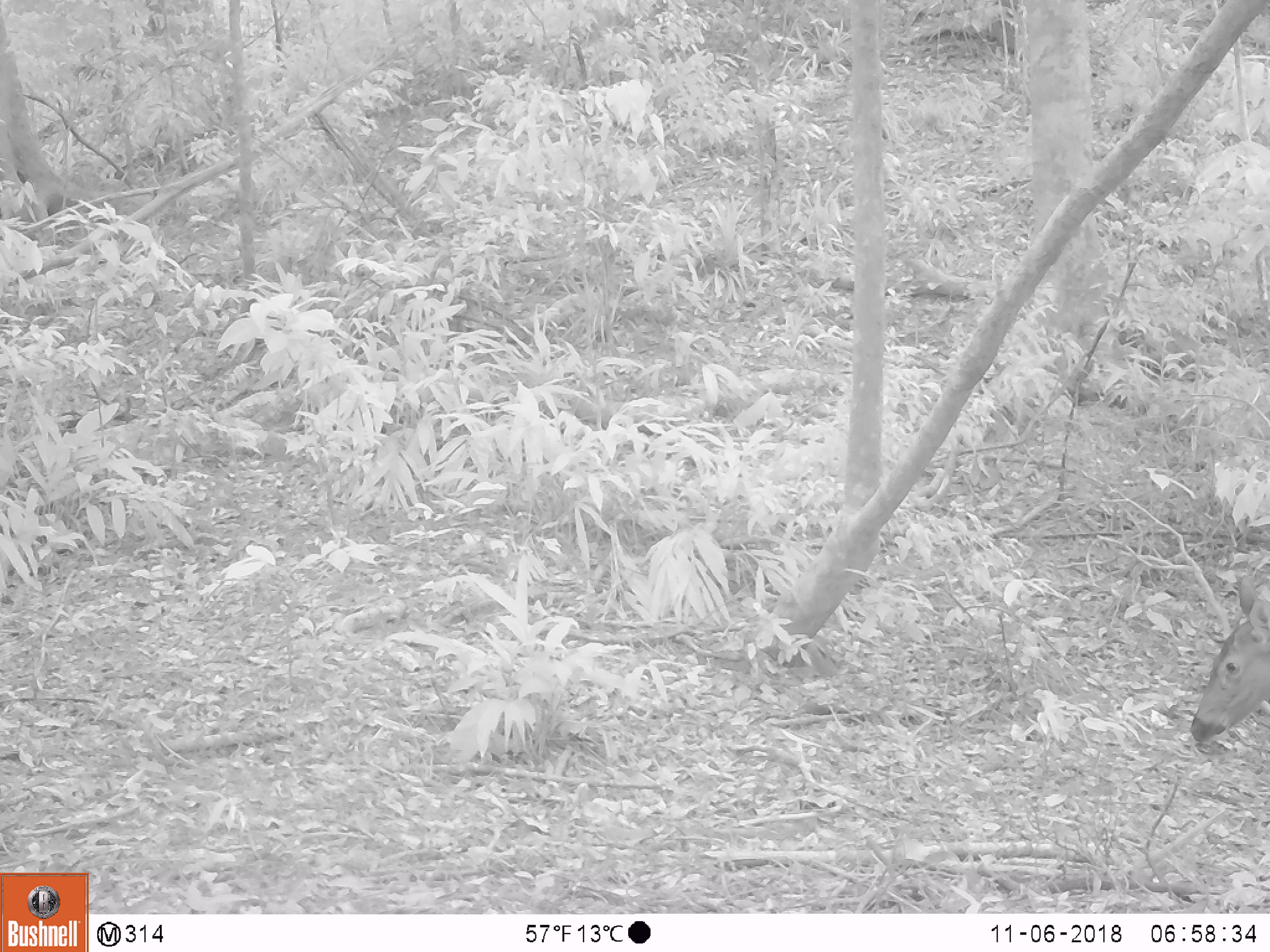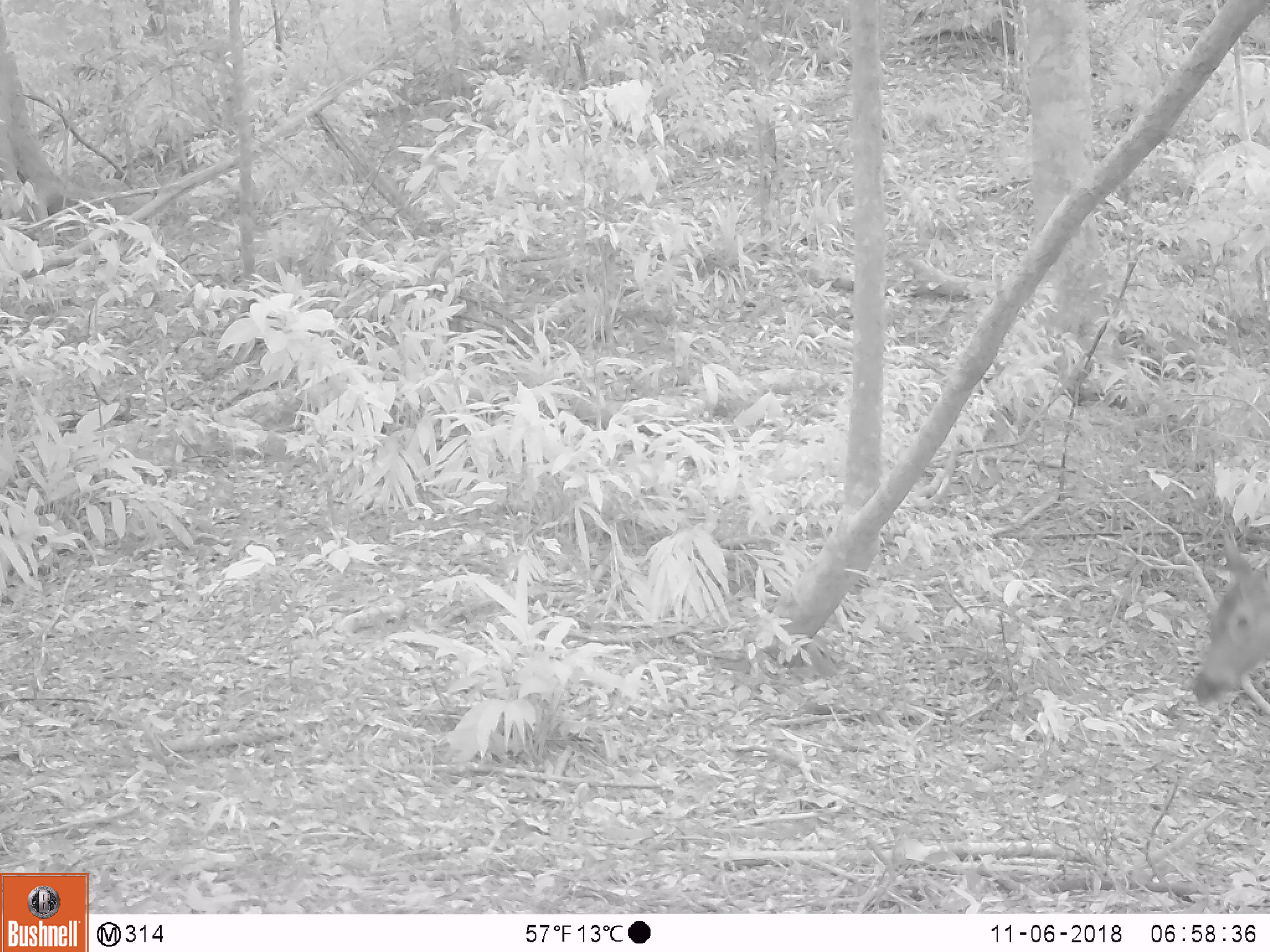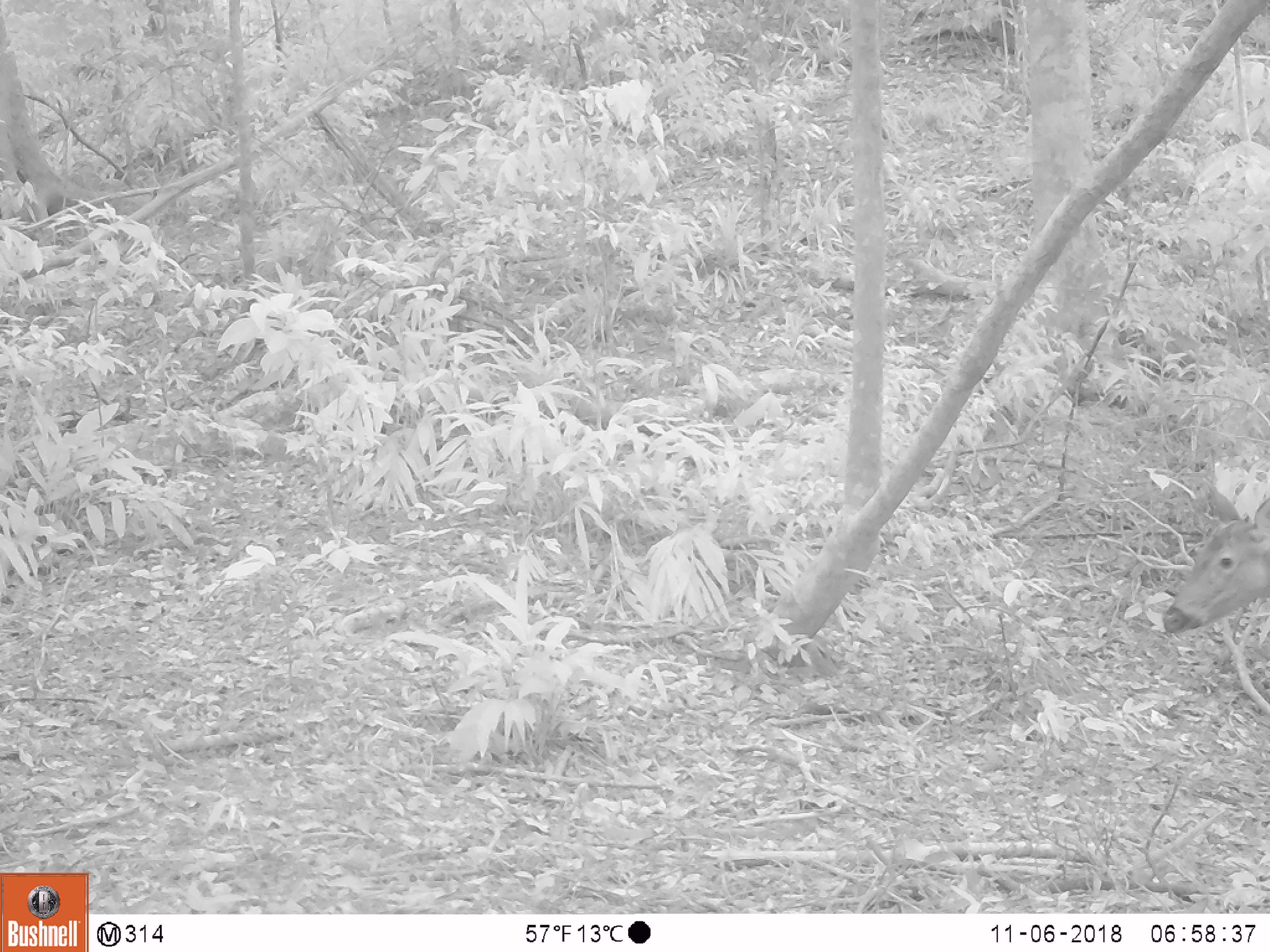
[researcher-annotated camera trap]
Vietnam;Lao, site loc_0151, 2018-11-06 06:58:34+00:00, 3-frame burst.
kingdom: Animalia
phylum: Chordata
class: Mammalia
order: Artiodactyla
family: Cervidae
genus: Rusa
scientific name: Rusa unicolor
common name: sambar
Sambar (Rusa unicolor). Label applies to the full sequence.